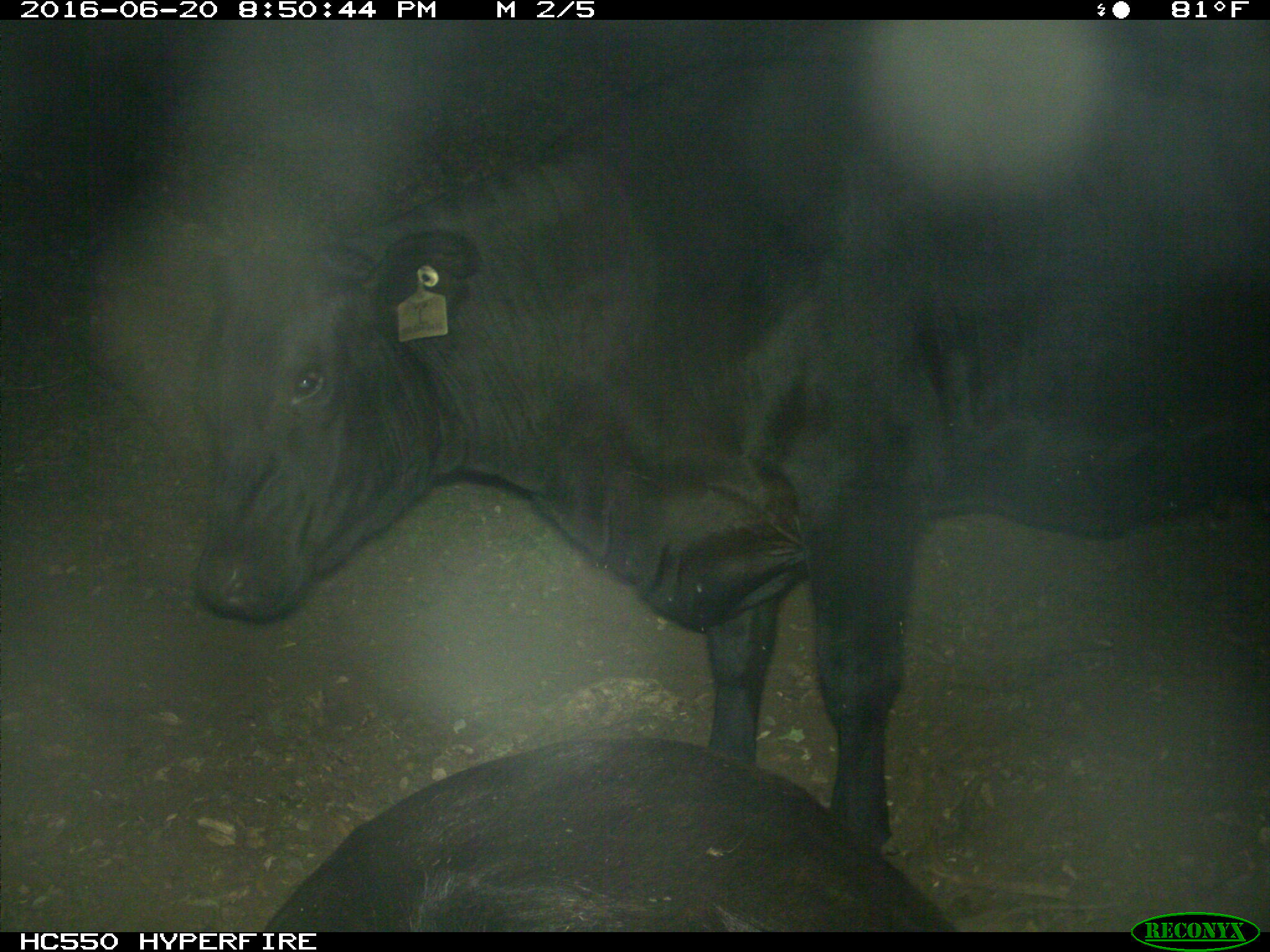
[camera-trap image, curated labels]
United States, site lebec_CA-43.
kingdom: Animalia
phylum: Chordata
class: Mammalia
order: Artiodactyla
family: Bovidae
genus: Bos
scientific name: Bos taurus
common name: domestic cow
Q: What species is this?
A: Bos taurus (domestic cow).